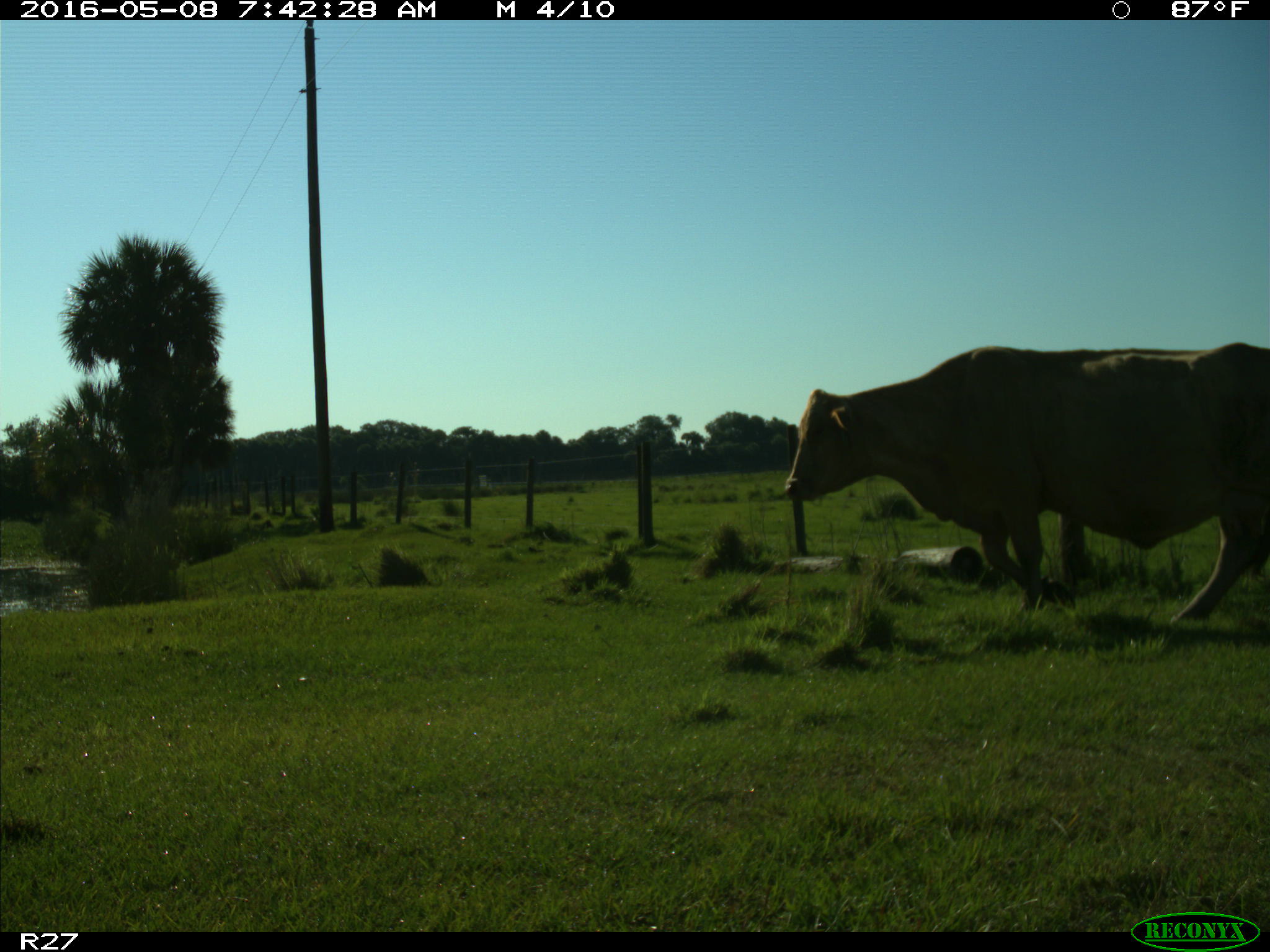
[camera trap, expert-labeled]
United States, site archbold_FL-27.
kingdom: Animalia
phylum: Chordata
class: Mammalia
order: Artiodactyla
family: Bovidae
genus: Bos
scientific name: Bos taurus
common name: domestic cow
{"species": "Bos taurus (domestic cow)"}